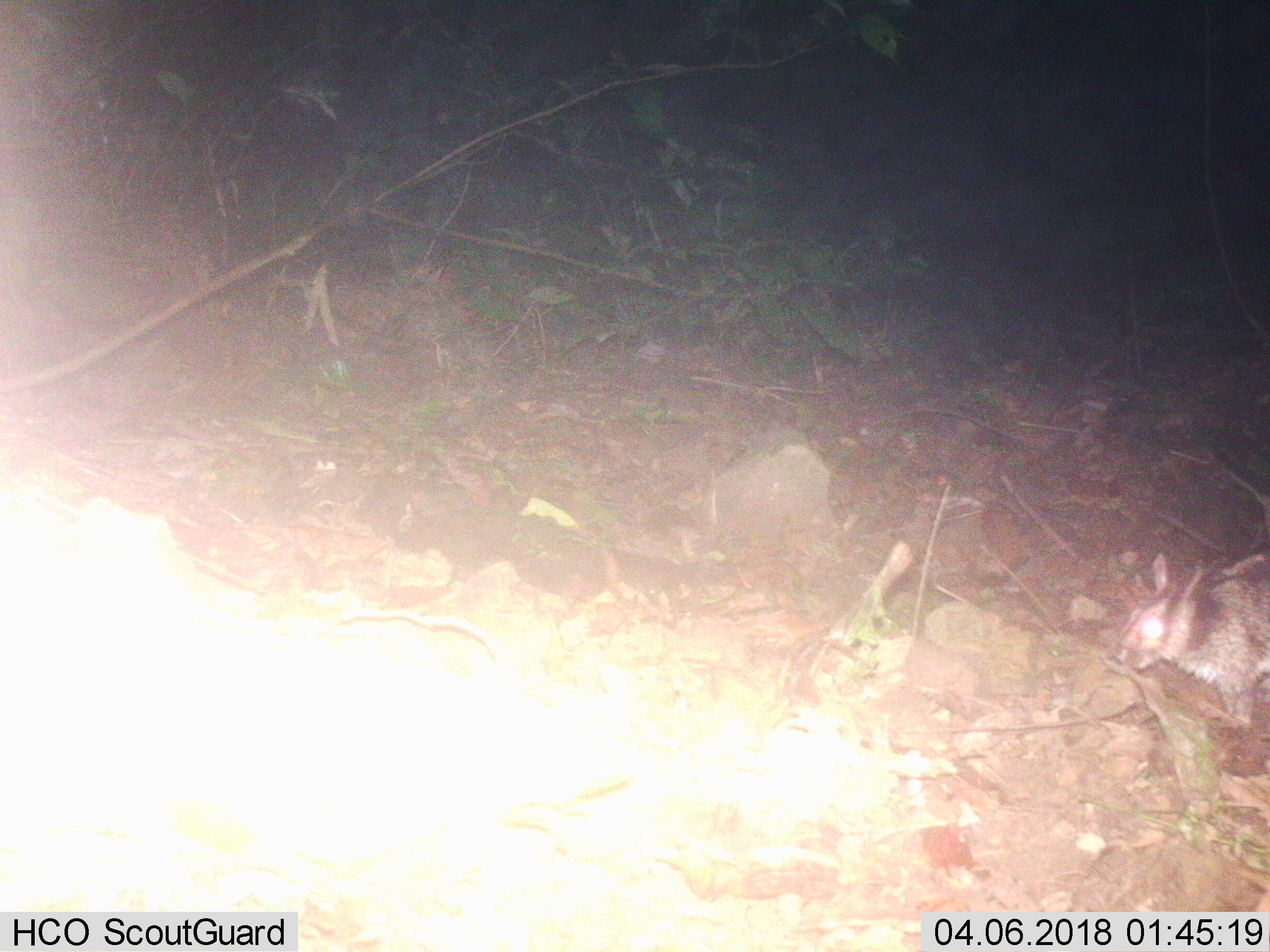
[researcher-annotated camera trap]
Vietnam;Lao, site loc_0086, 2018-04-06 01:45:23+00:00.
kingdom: Animalia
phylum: Chordata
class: Mammalia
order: Lagomorpha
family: Leporidae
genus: Nesolagus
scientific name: Nesolagus timminsi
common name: annamite striped rabbit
Annamite striped rabbit (Nesolagus timminsi). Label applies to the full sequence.